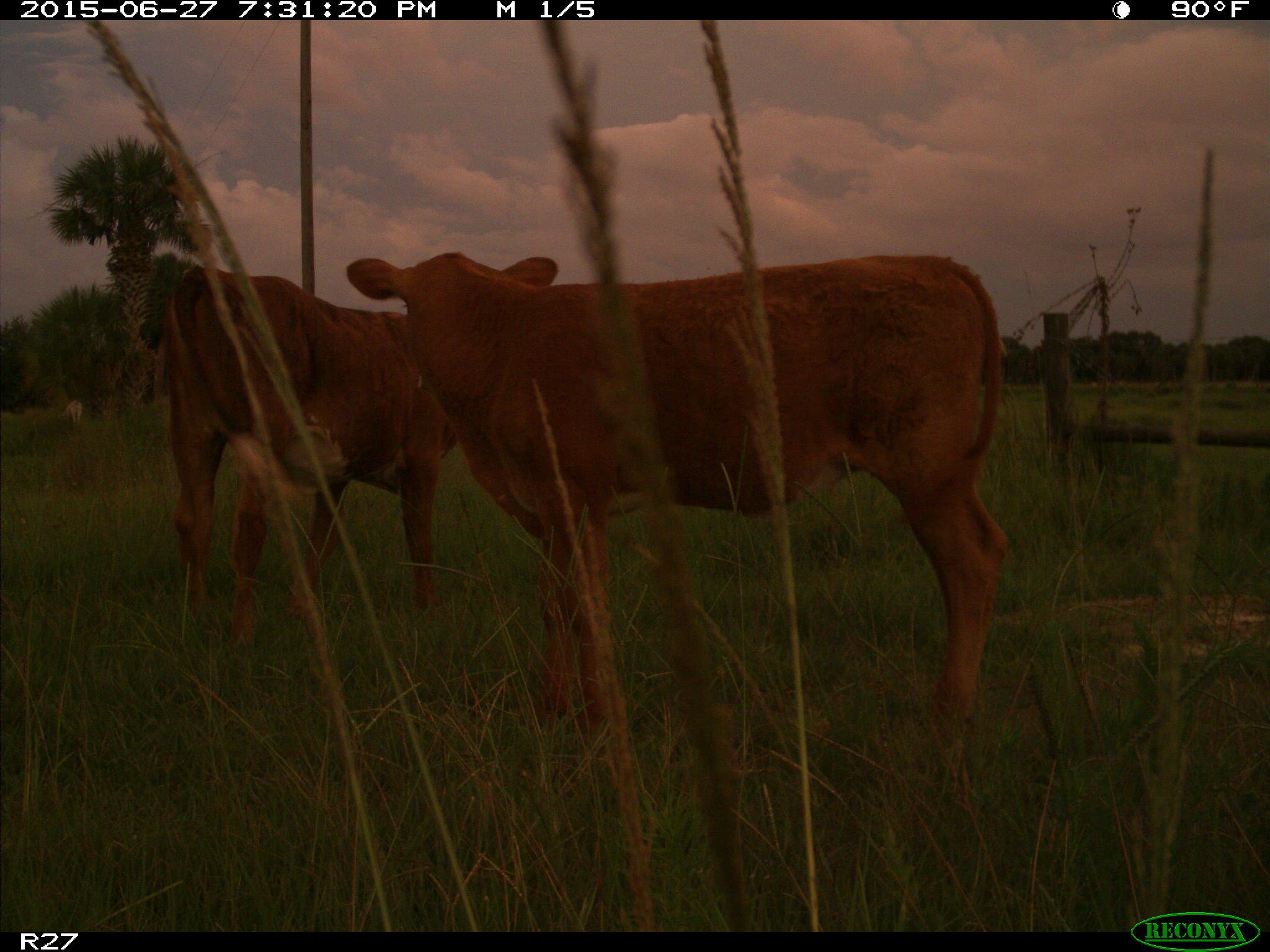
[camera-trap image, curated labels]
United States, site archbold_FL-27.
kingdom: Animalia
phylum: Chordata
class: Mammalia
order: Artiodactyla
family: Bovidae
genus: Bos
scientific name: Bos taurus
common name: domestic cow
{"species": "Bos taurus (domestic cow)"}